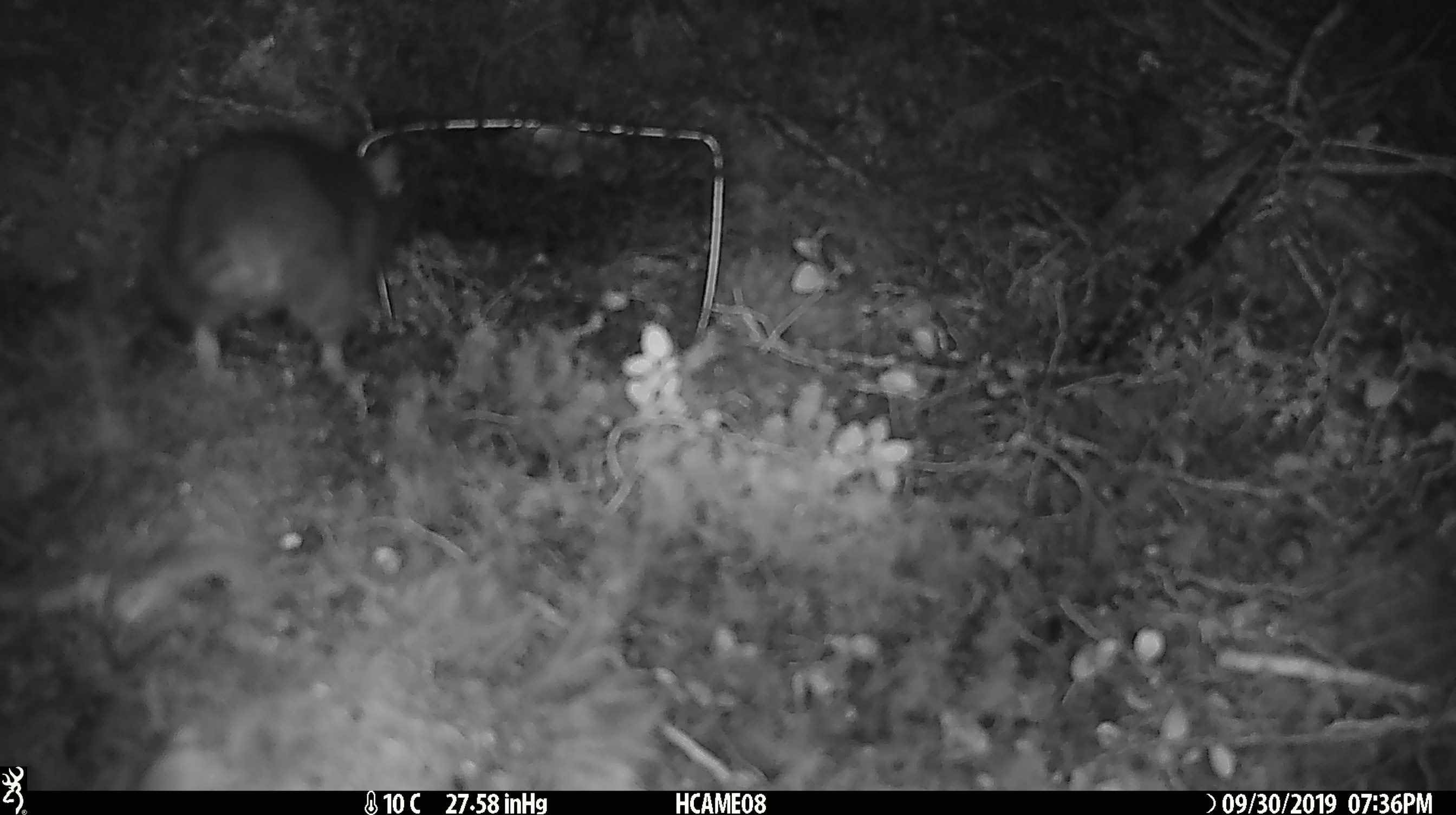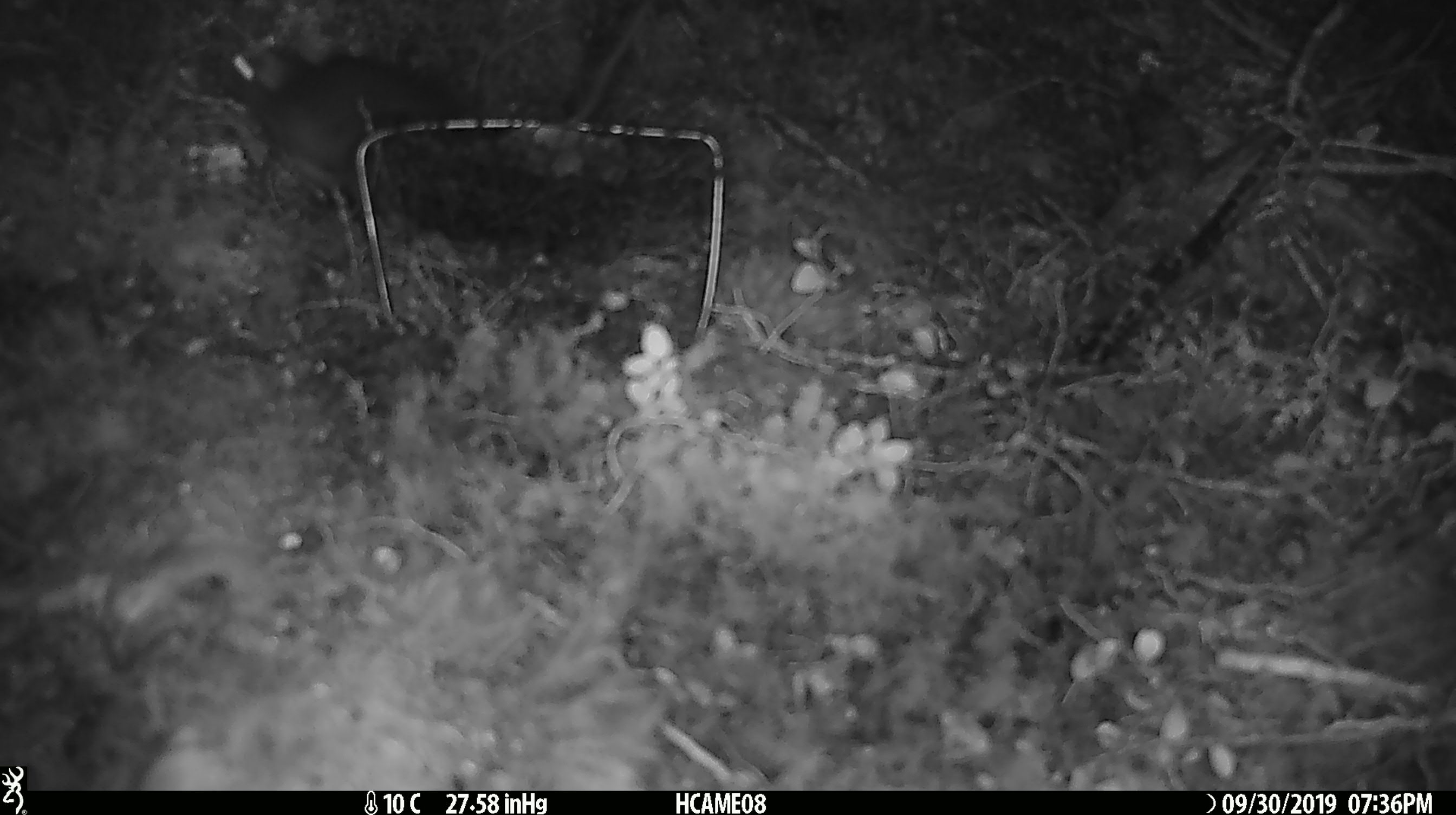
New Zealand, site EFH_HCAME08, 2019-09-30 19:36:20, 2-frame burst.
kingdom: Animalia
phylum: Chordata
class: Mammalia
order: Rodentia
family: Muridae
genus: Rattus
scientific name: Rattus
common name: rat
Rat (Rattus).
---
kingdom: Animalia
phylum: Chordata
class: Mammalia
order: Rodentia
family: Muridae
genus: Mus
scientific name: Mus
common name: mouse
Mouse (Mus).